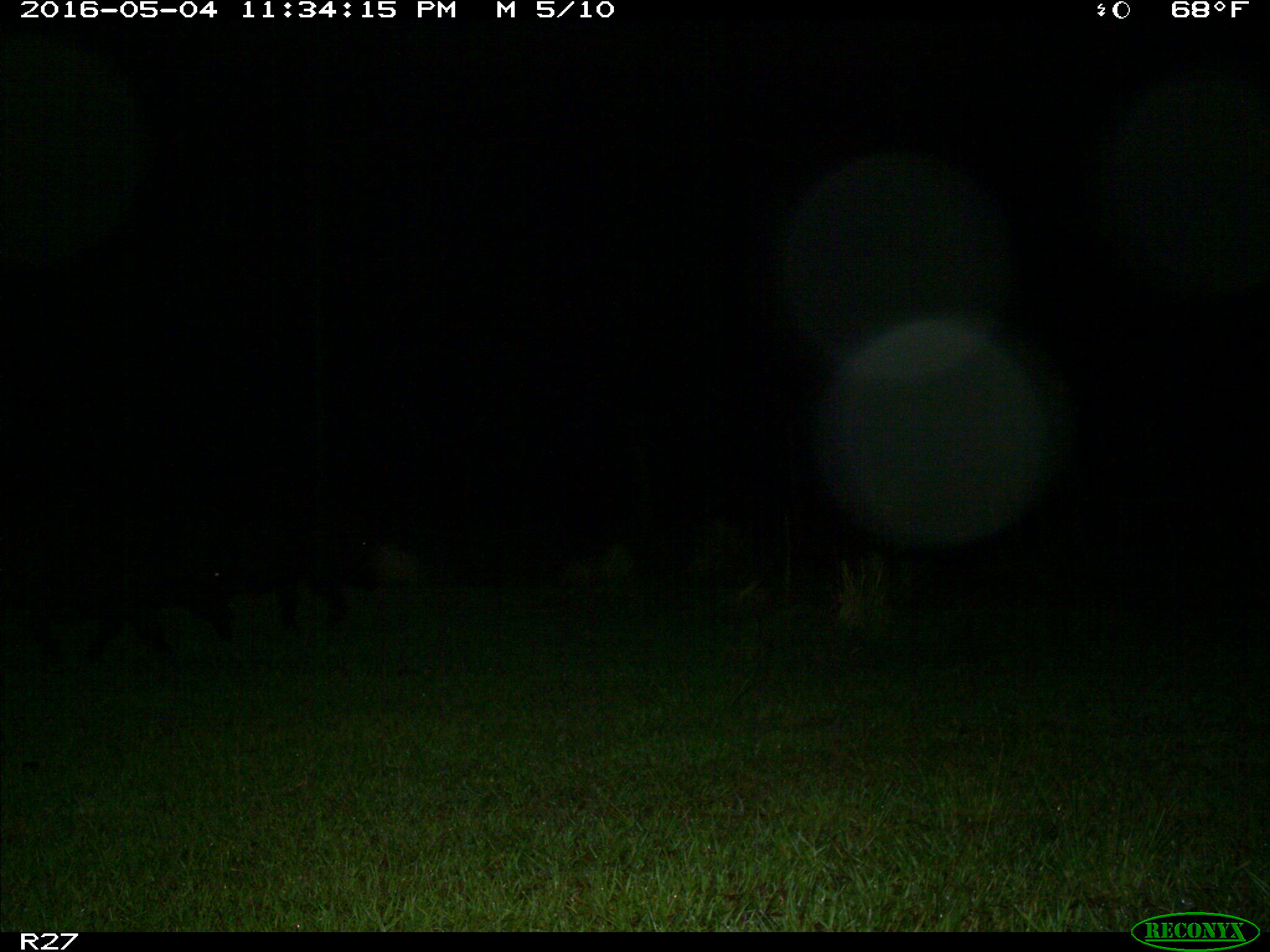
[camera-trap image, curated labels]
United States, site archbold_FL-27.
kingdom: Animalia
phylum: Chordata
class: Mammalia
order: Artiodactyla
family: Suidae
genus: Sus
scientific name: Sus scrofa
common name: wild boar